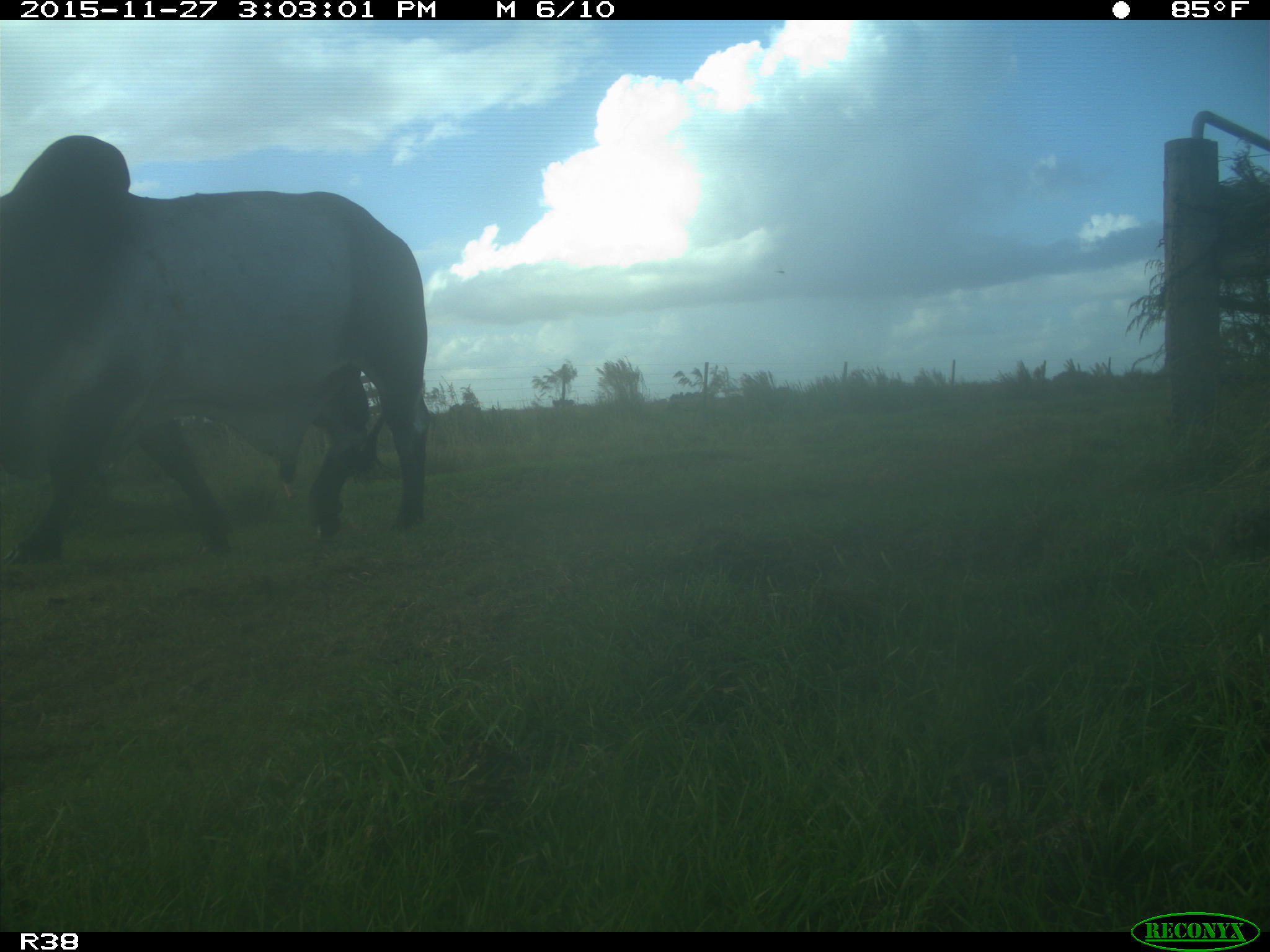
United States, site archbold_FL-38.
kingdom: Animalia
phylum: Chordata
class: Mammalia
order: Artiodactyla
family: Bovidae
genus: Bos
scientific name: Bos taurus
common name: domestic cow